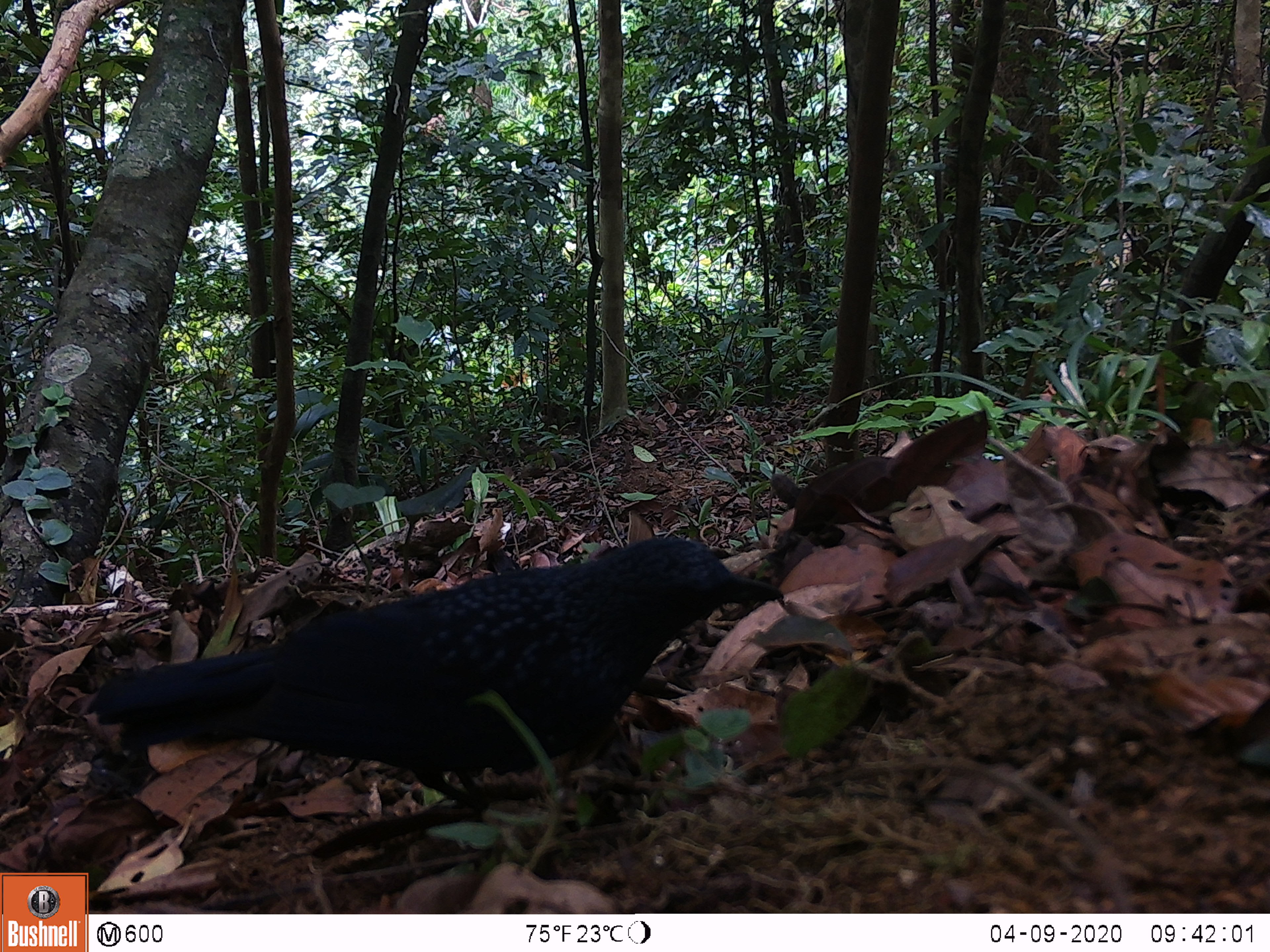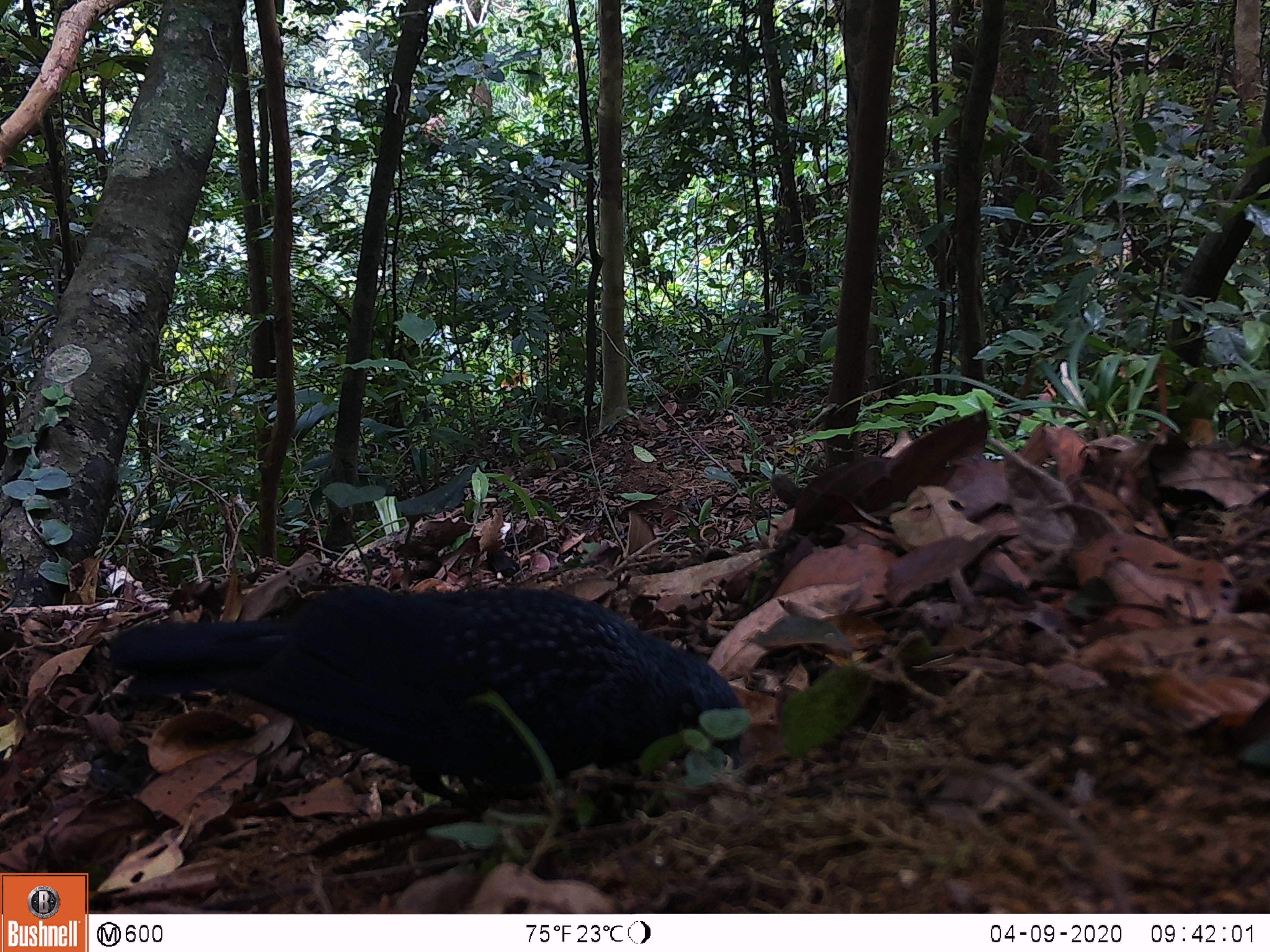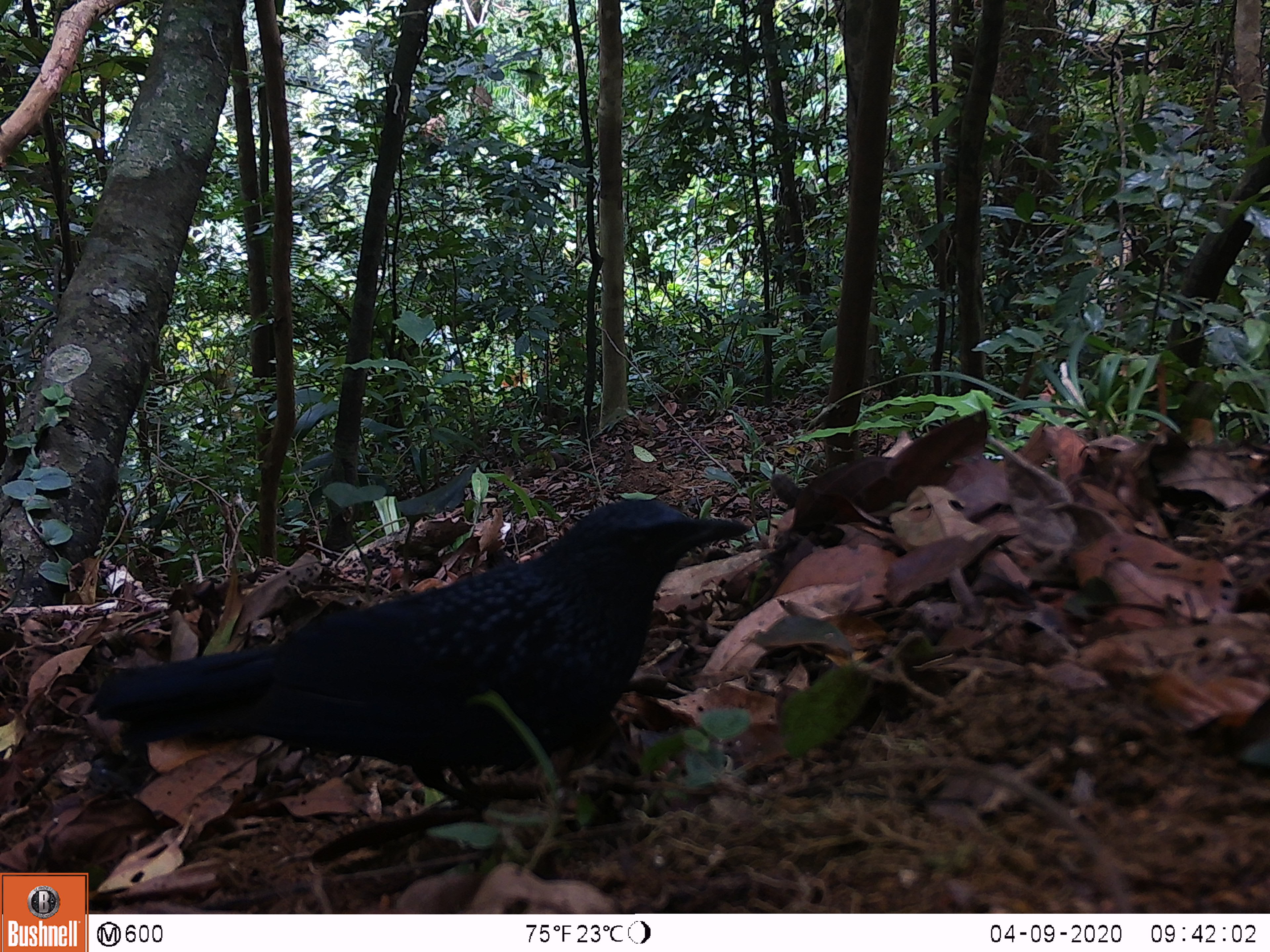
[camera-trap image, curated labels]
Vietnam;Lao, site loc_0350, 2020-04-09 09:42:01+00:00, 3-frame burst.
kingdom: Animalia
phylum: Chordata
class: Aves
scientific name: Aves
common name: bird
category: unidentified bird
Unidentified bird (bird) (Aves). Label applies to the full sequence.